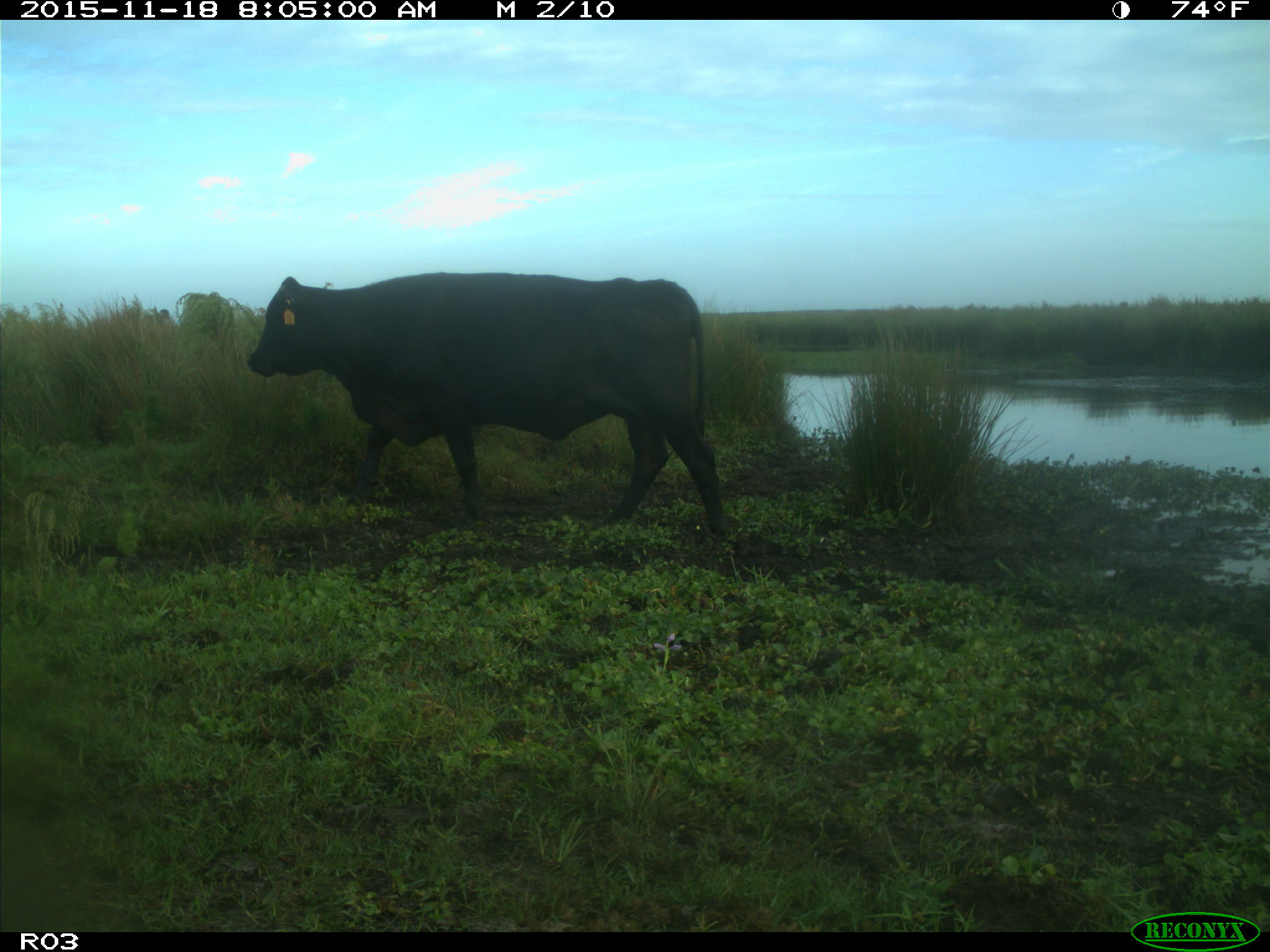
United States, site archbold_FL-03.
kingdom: Animalia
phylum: Chordata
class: Mammalia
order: Artiodactyla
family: Bovidae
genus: Bos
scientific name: Bos taurus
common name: domestic cow